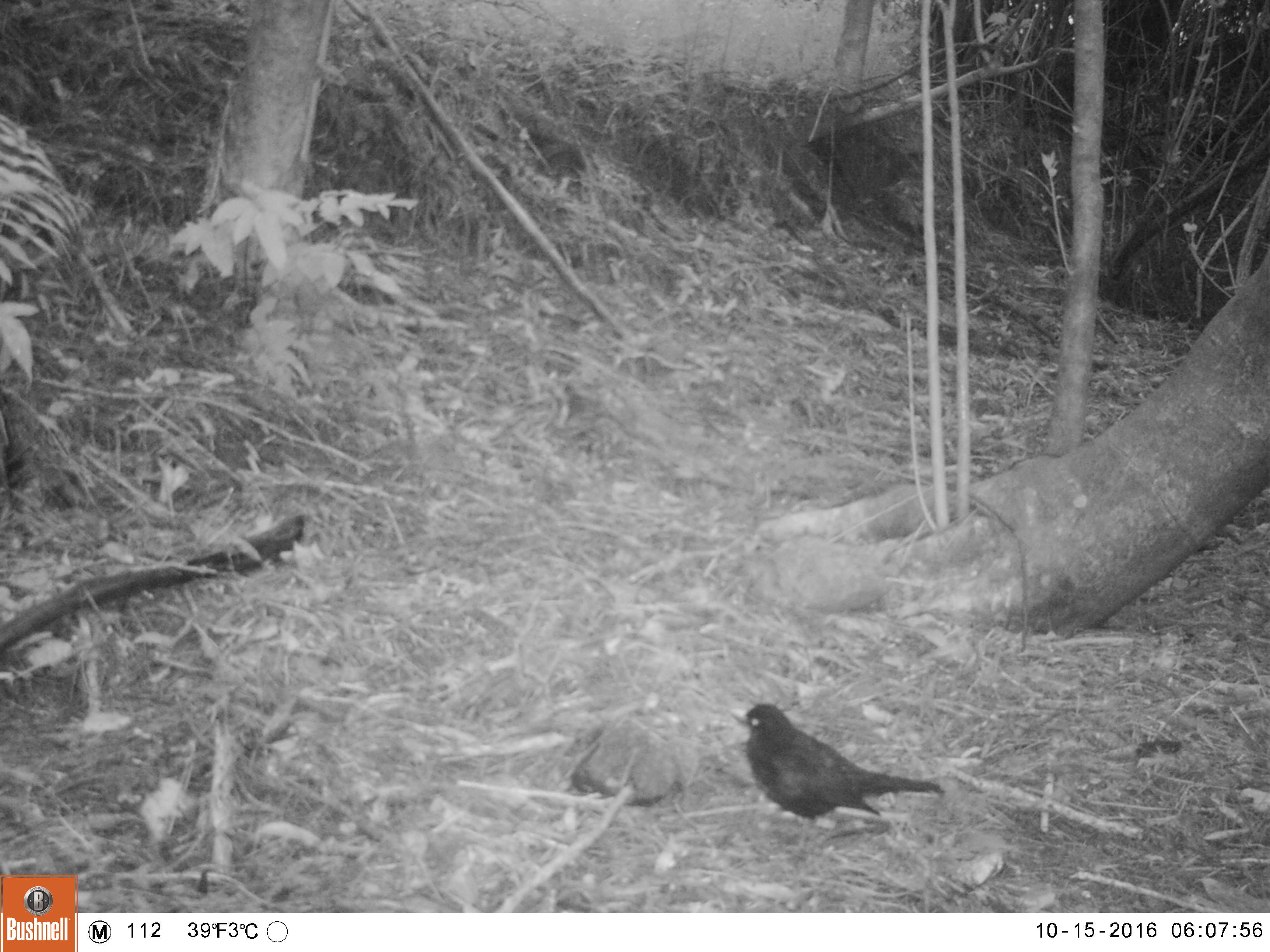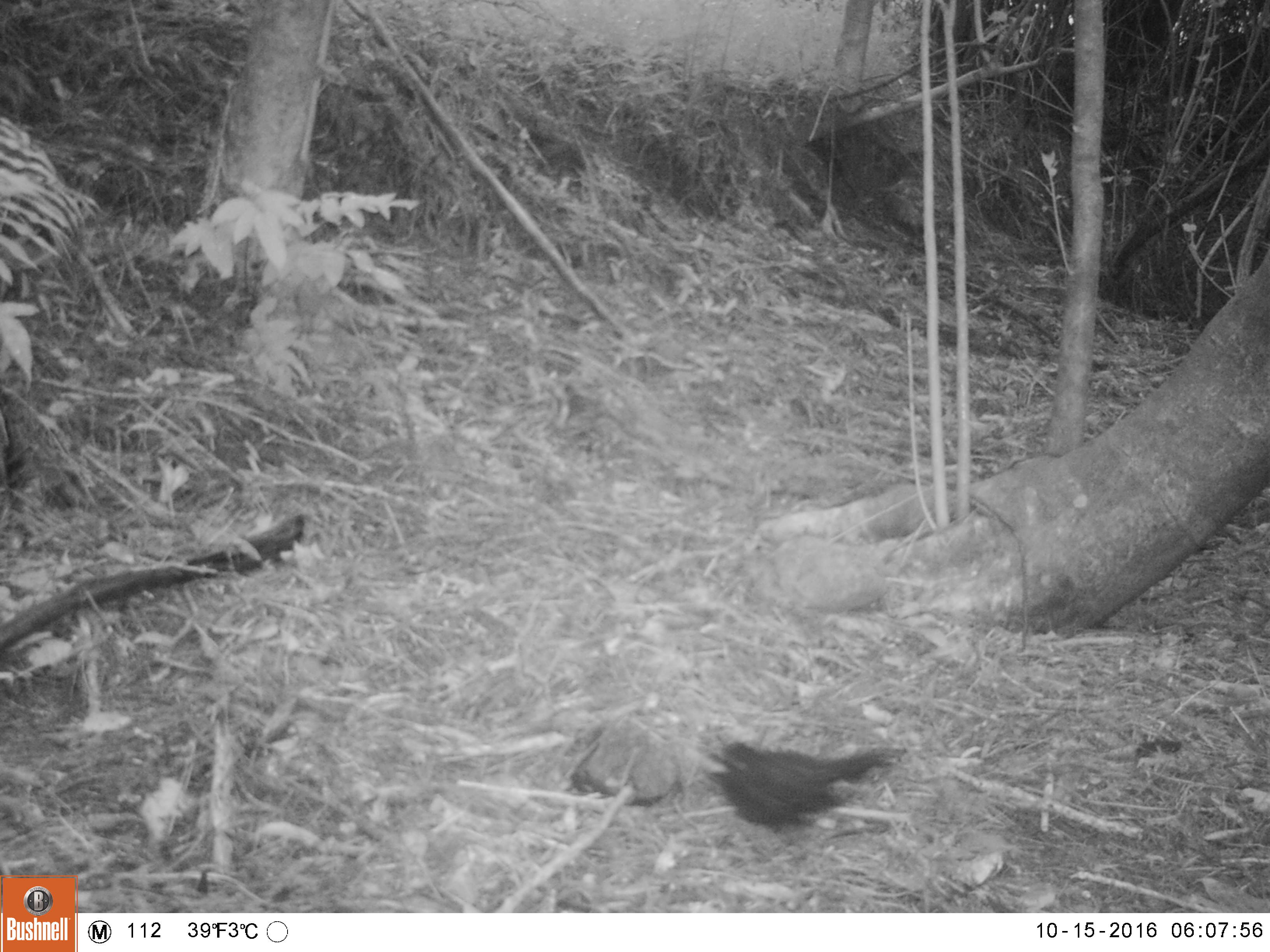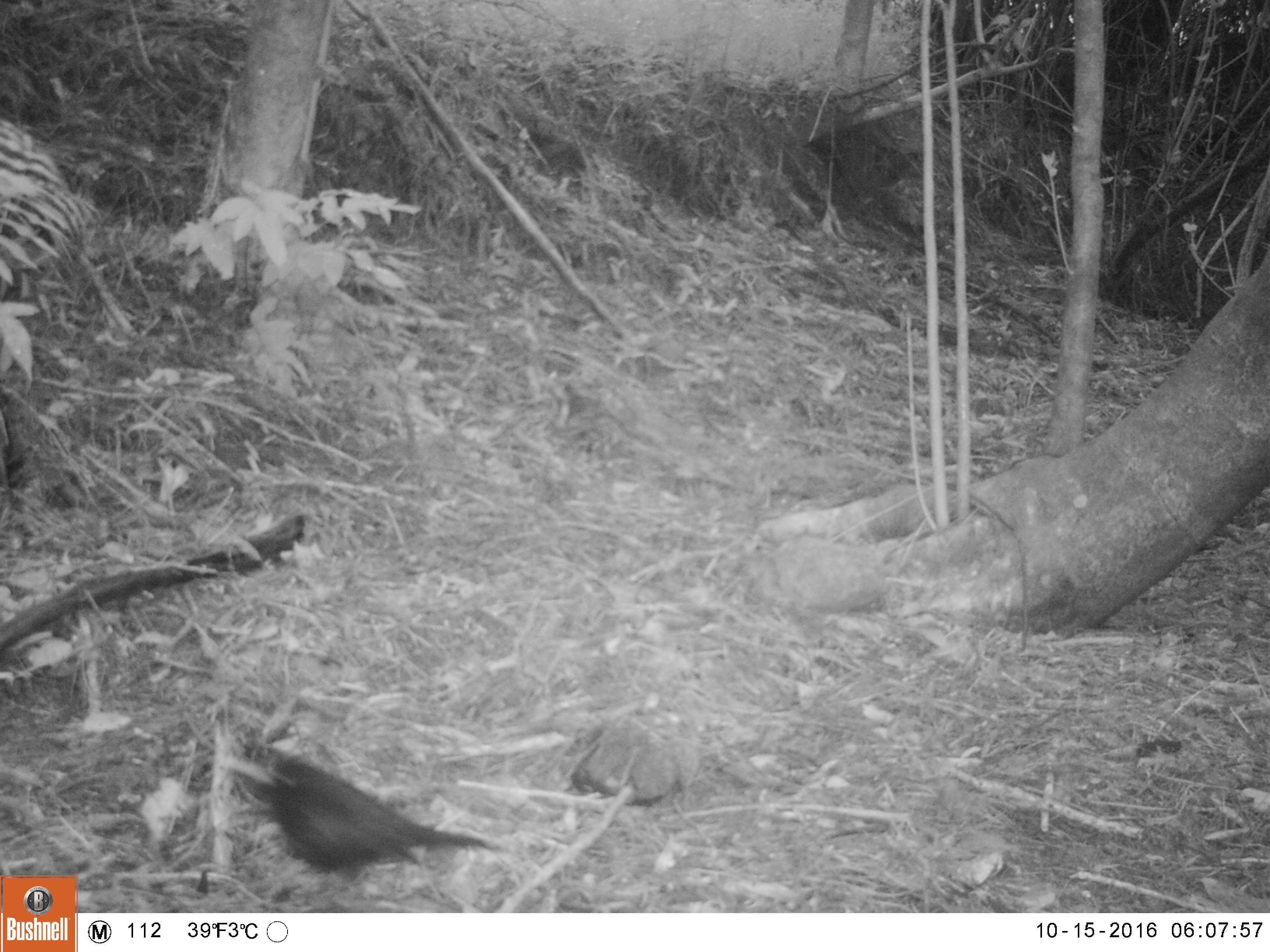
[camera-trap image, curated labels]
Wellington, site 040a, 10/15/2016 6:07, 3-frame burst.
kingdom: Animalia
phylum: Chordata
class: Aves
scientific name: Aves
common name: bird